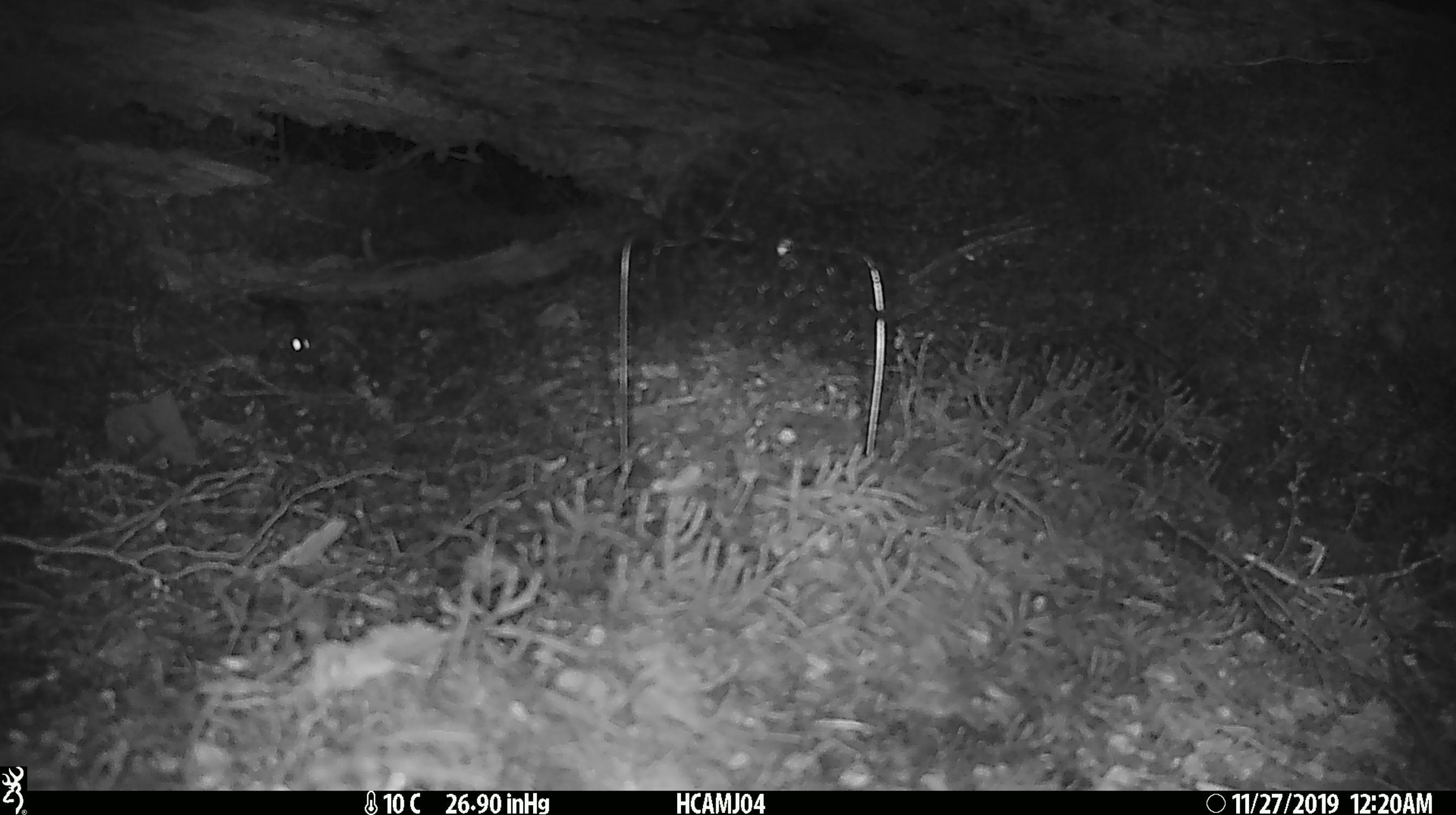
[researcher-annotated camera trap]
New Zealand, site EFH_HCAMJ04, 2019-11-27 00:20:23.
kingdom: Animalia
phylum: Chordata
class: Mammalia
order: Rodentia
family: Muridae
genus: Mus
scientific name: Mus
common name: mouse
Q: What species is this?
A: Mouse (Mus).